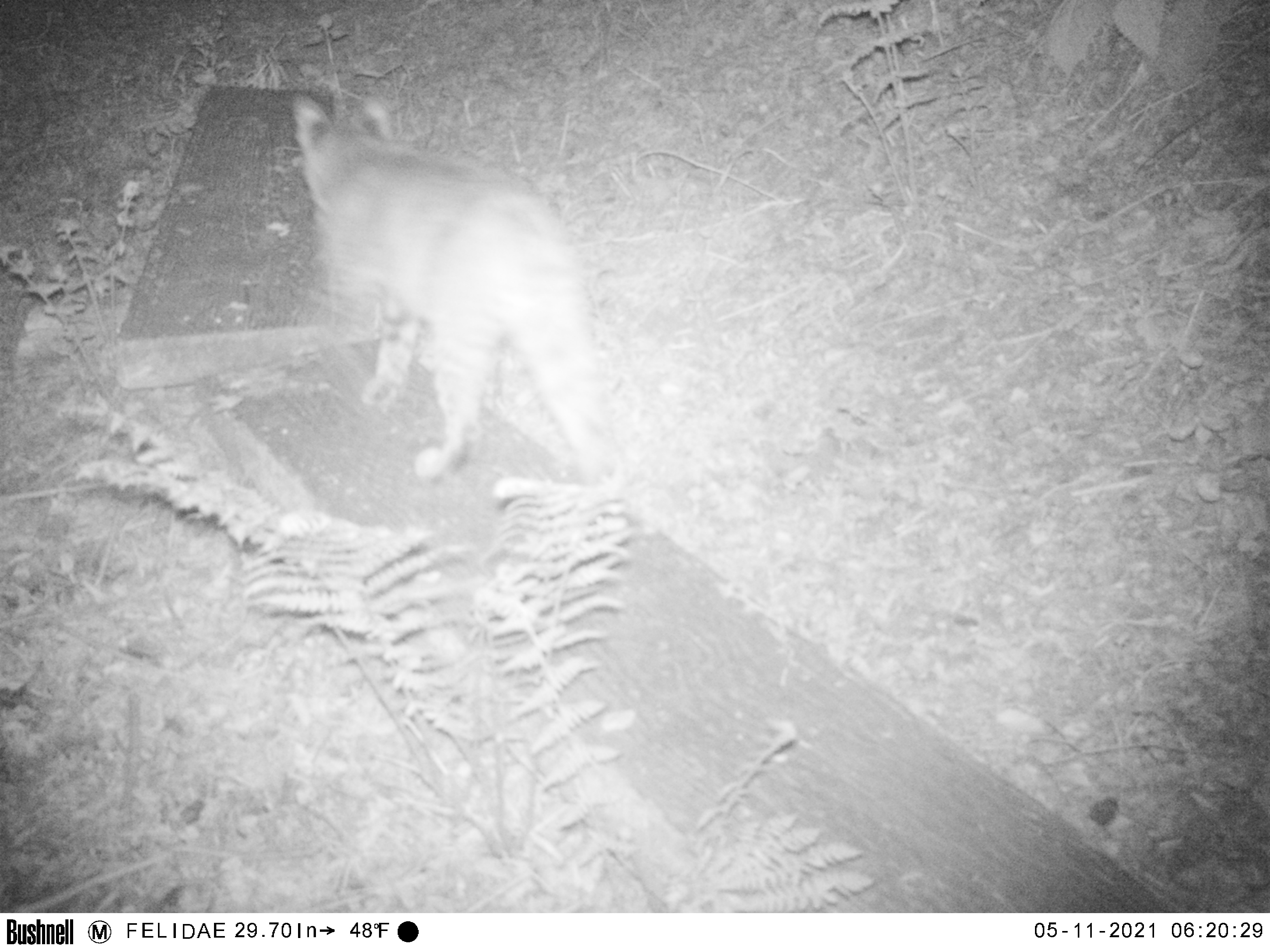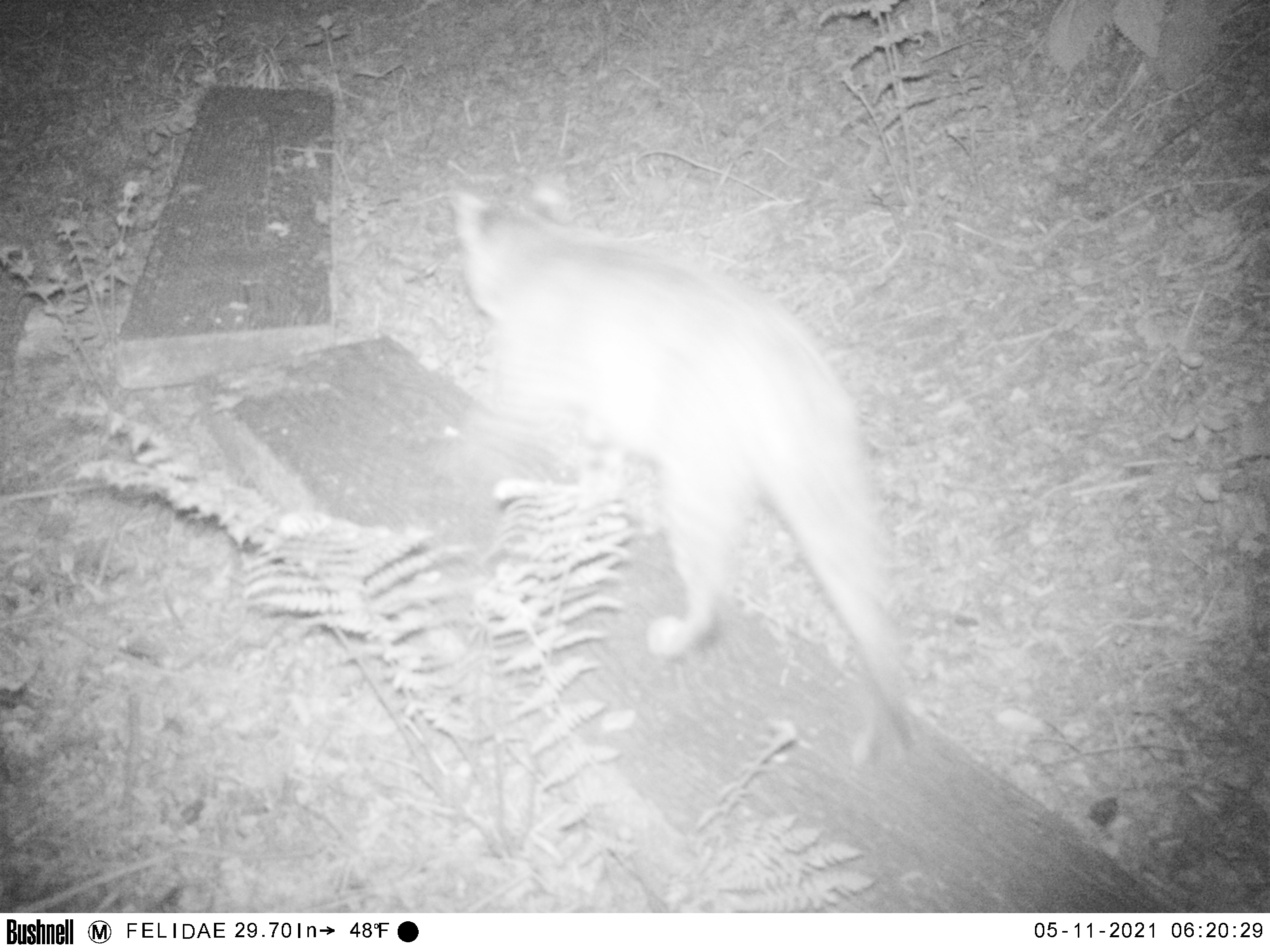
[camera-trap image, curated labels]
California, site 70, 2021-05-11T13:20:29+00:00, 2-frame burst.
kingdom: Animalia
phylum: Chordata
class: Mammalia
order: Carnivora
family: Felidae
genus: Lynx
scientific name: Lynx rufus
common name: bobcat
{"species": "bobcat (Lynx rufus)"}